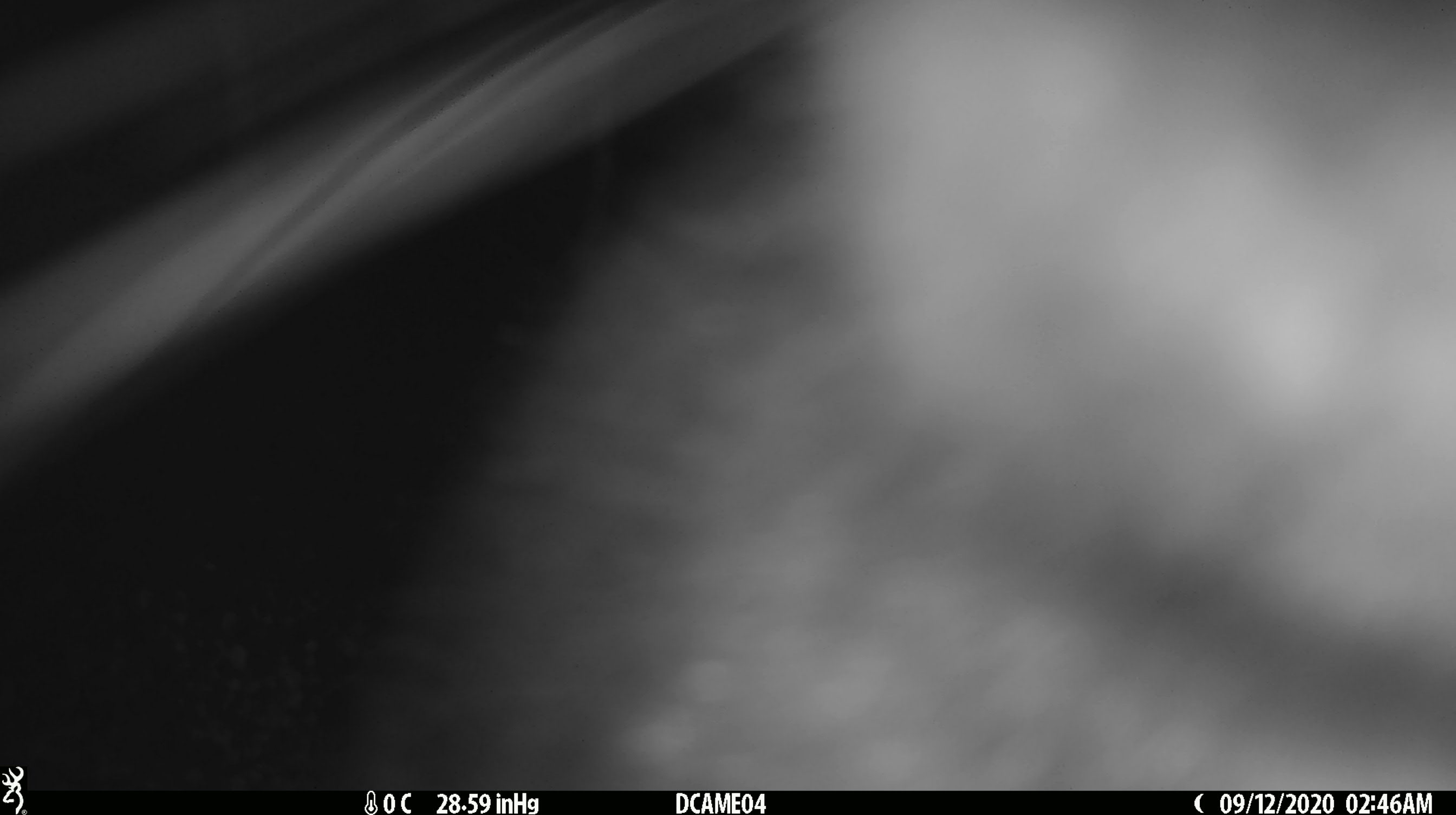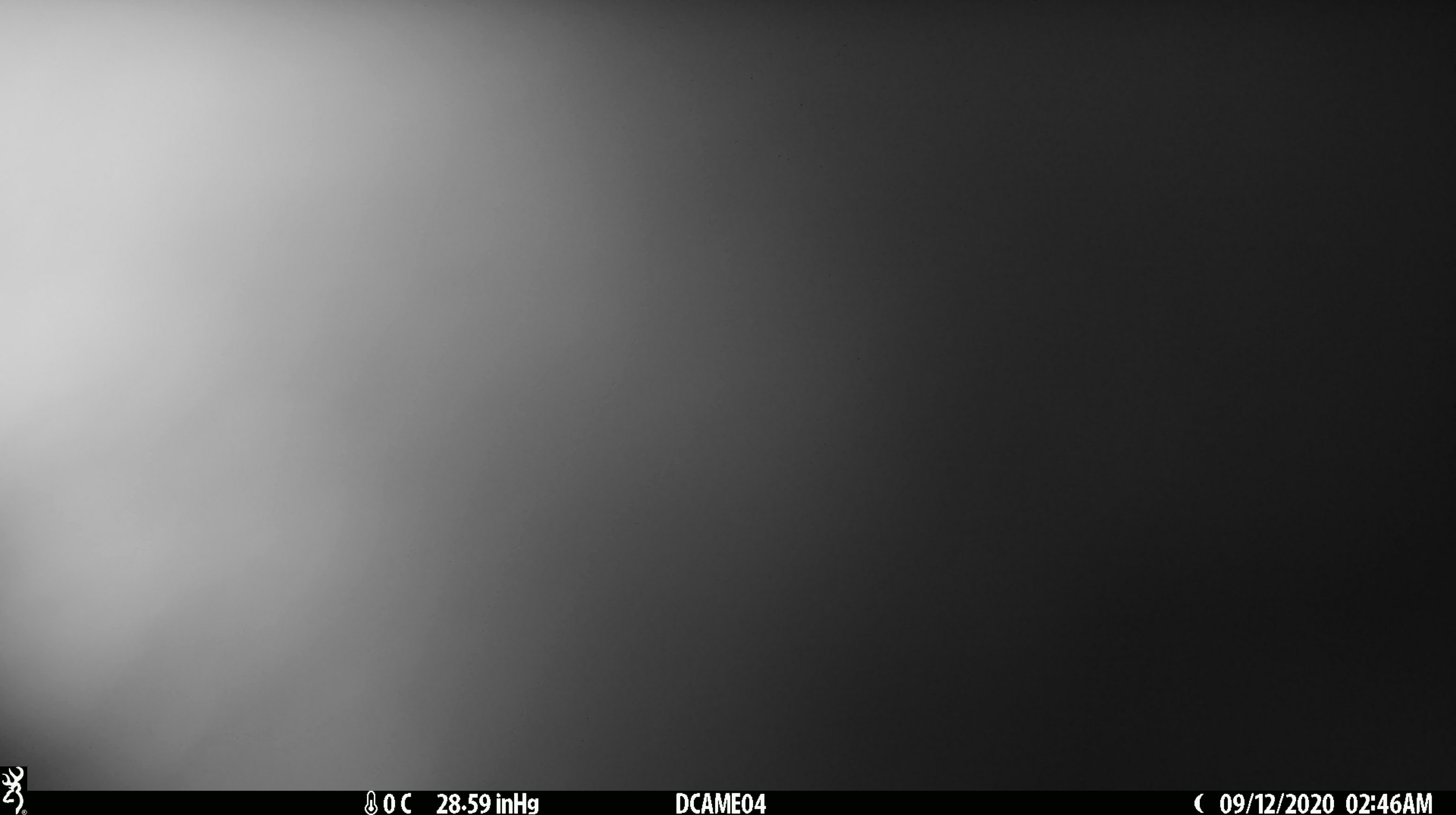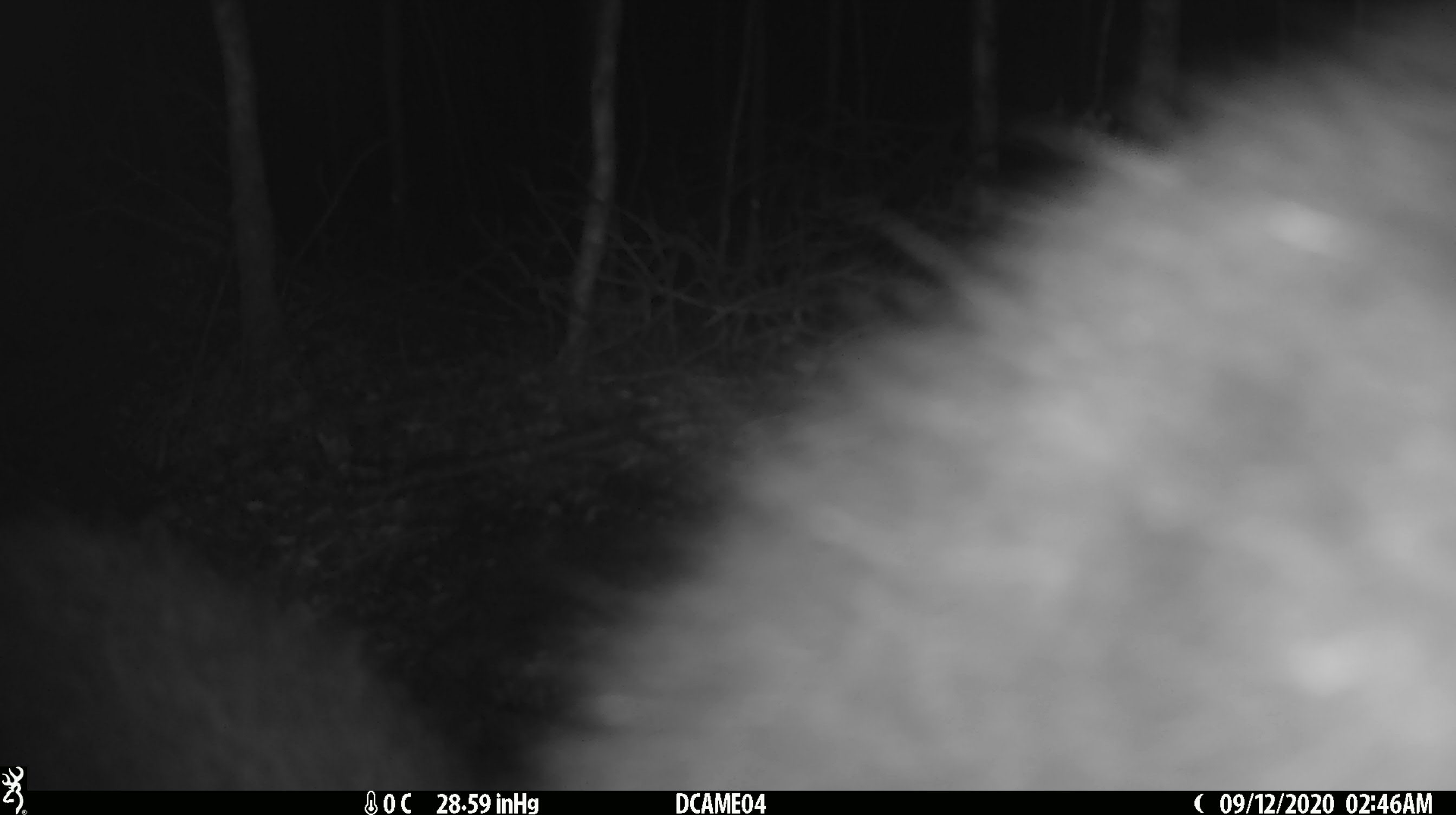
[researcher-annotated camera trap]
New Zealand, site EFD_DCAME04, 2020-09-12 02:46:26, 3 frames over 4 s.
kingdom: Animalia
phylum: Chordata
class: Mammalia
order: Diprotodontia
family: Phalangeridae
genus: Trichosurus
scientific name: Trichosurus vulpecula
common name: common brushtail possum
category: possum